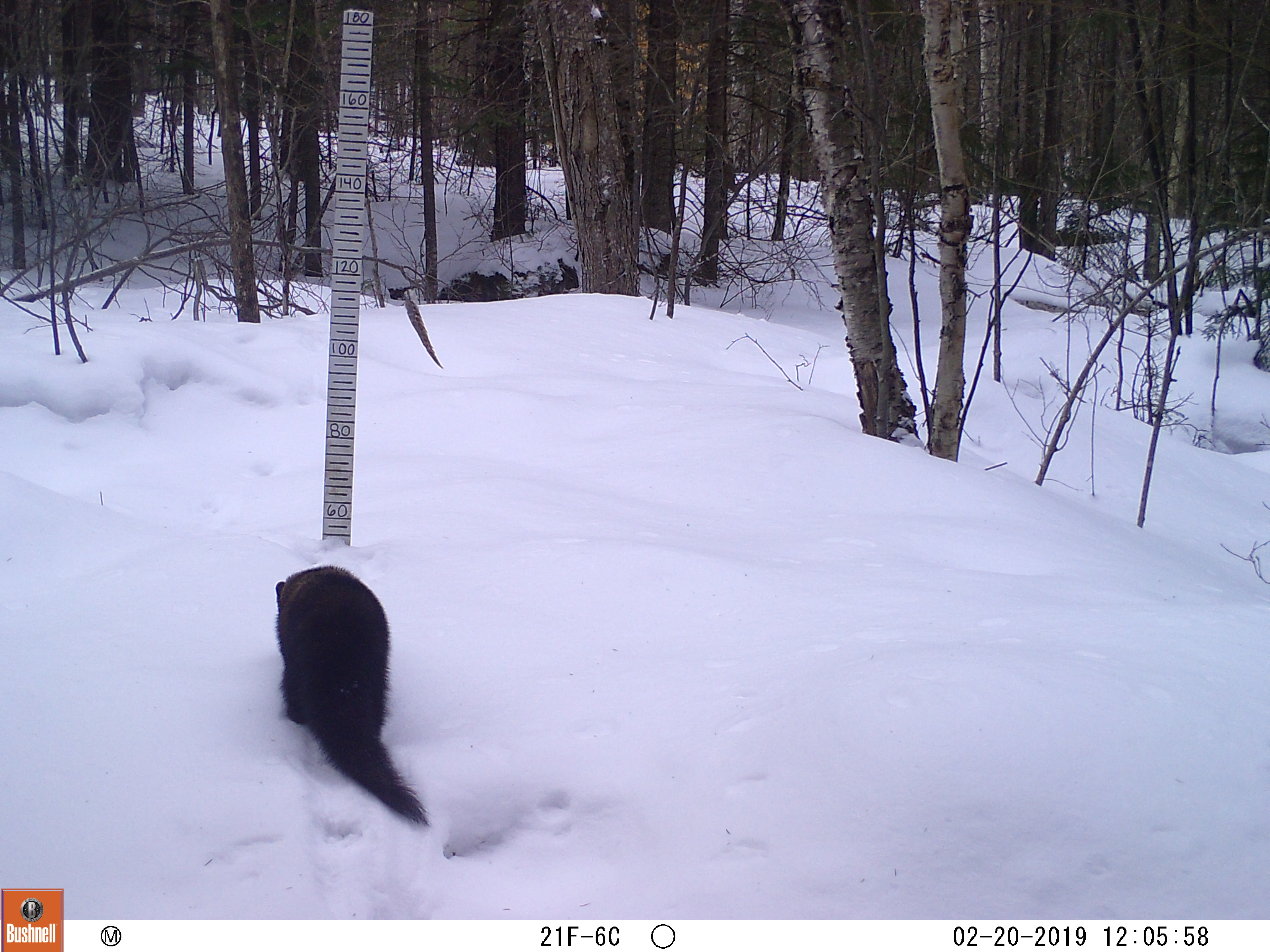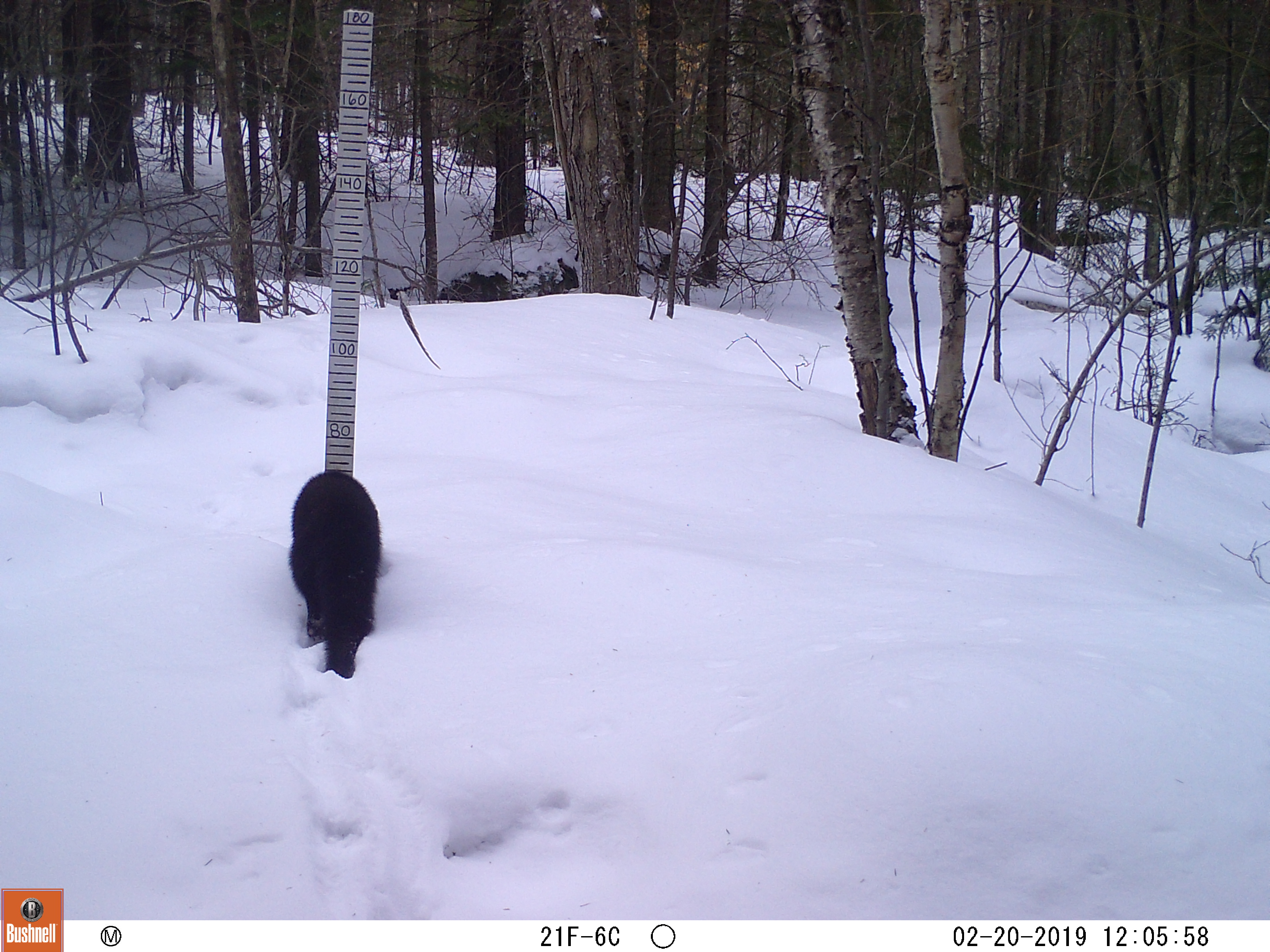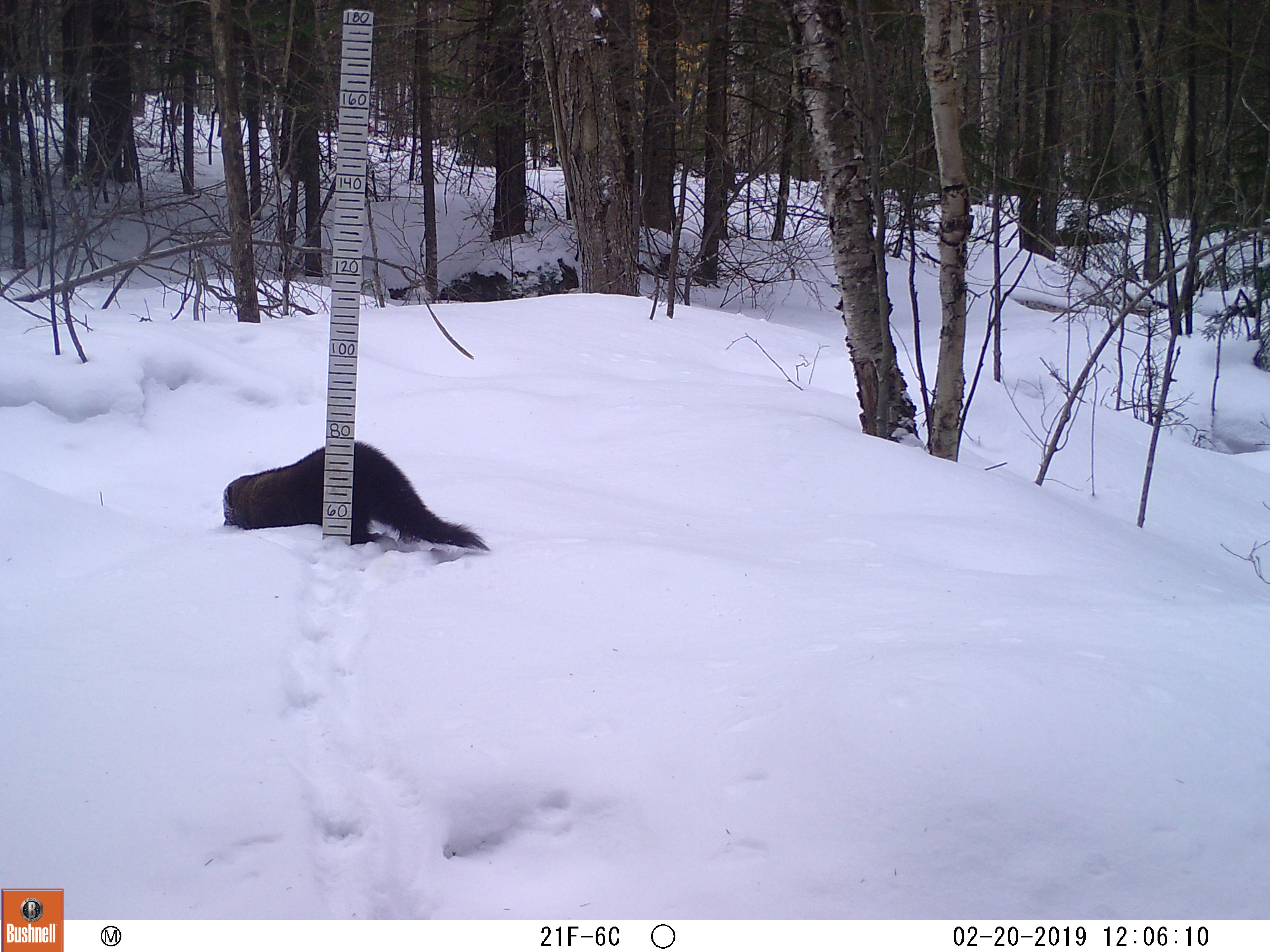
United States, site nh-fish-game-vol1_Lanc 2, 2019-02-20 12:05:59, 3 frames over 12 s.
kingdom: Animalia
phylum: Chordata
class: Mammalia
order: Carnivora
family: Mustelidae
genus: Pekania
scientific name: Pekania pennanti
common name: fisher